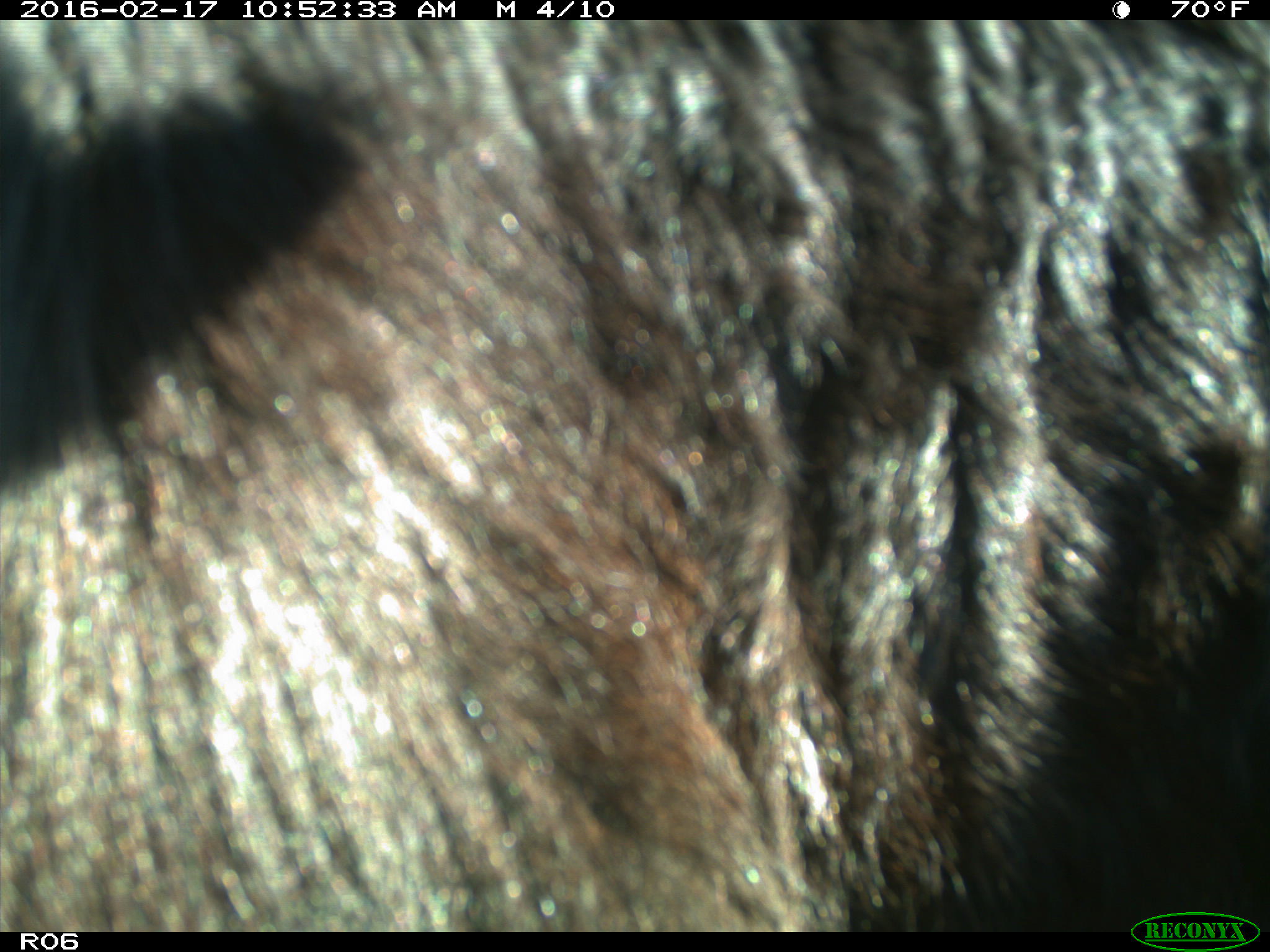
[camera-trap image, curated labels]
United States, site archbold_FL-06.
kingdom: Animalia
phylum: Chordata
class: Mammalia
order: Artiodactyla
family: Bovidae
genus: Bos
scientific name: Bos taurus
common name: domestic cow